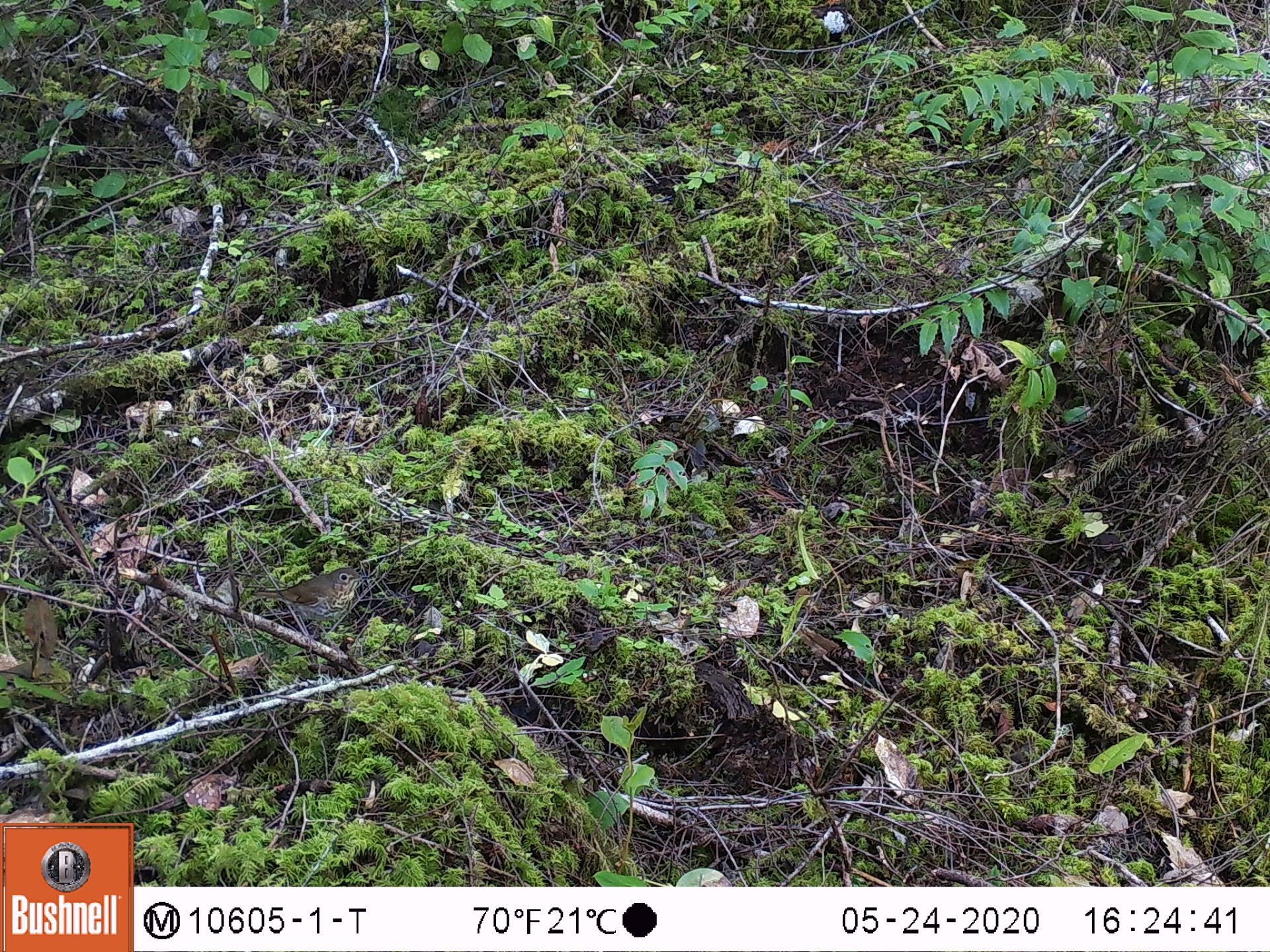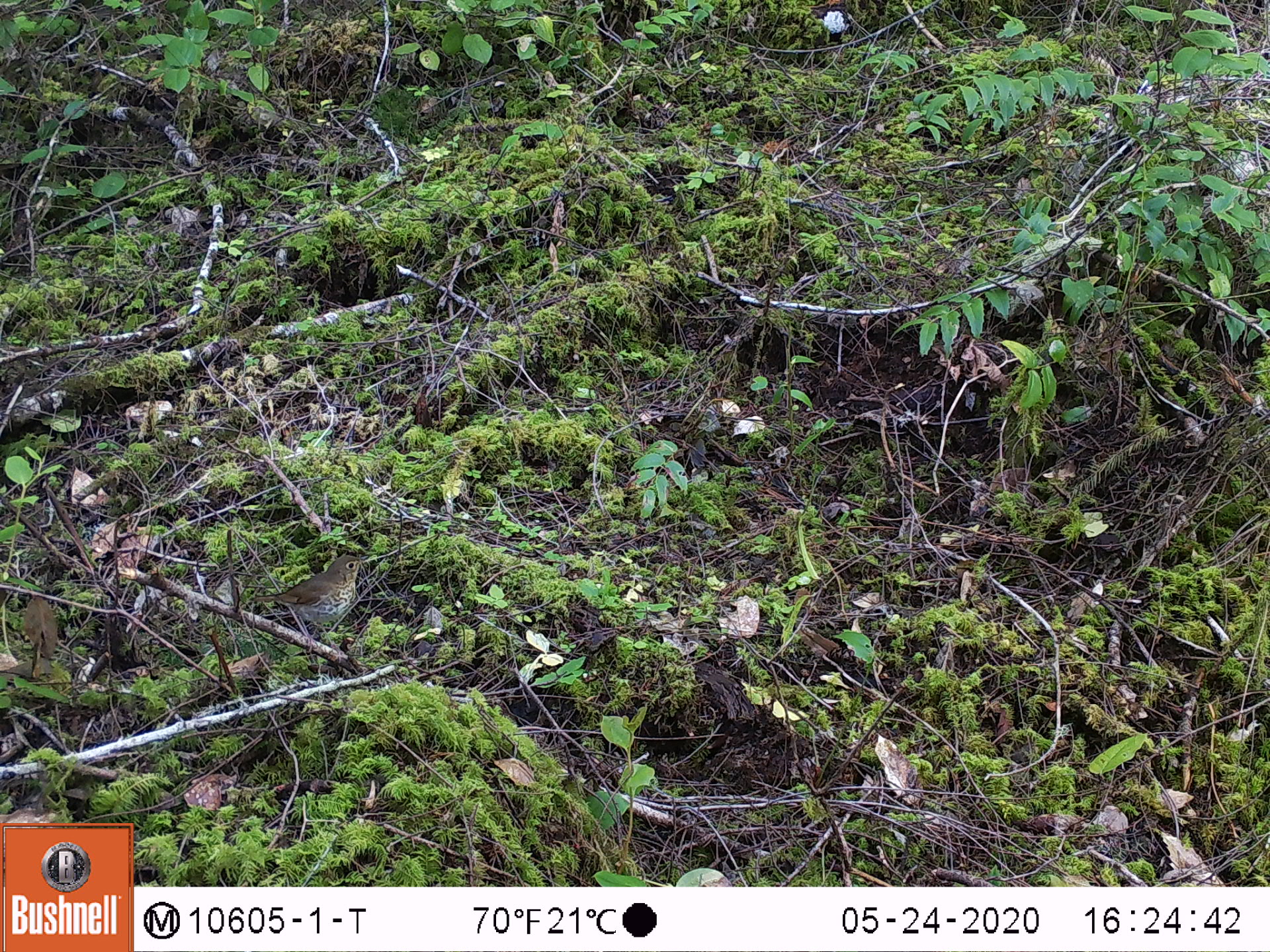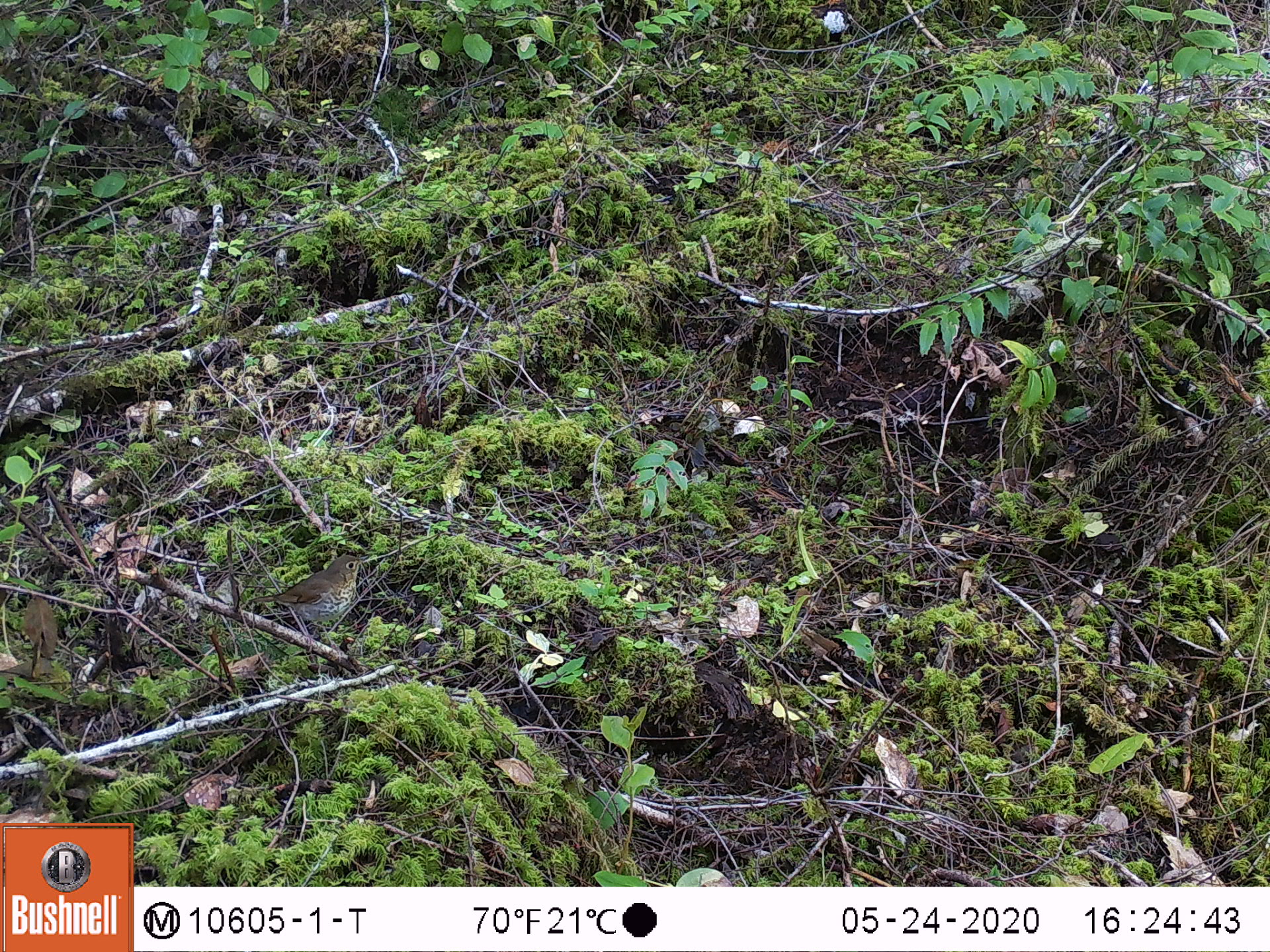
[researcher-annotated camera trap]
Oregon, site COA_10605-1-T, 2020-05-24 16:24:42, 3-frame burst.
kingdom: Animalia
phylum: Chordata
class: Aves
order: Passeriformes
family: Turdidae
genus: Catharus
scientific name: Catharus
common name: brown thrushes and nightingale-thrushes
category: catharus species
Catharus species (brown thrushes and nightingale-thrushes) (Catharus).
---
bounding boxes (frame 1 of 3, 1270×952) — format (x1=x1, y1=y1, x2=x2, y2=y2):
catharus species: (x1=251, y1=557, x2=377, y2=629)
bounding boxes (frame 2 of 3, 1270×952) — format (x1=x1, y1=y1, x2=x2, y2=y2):
catharus species: (x1=248, y1=549, x2=370, y2=634)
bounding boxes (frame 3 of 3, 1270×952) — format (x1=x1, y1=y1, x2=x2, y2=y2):
catharus species: (x1=252, y1=550, x2=369, y2=627)